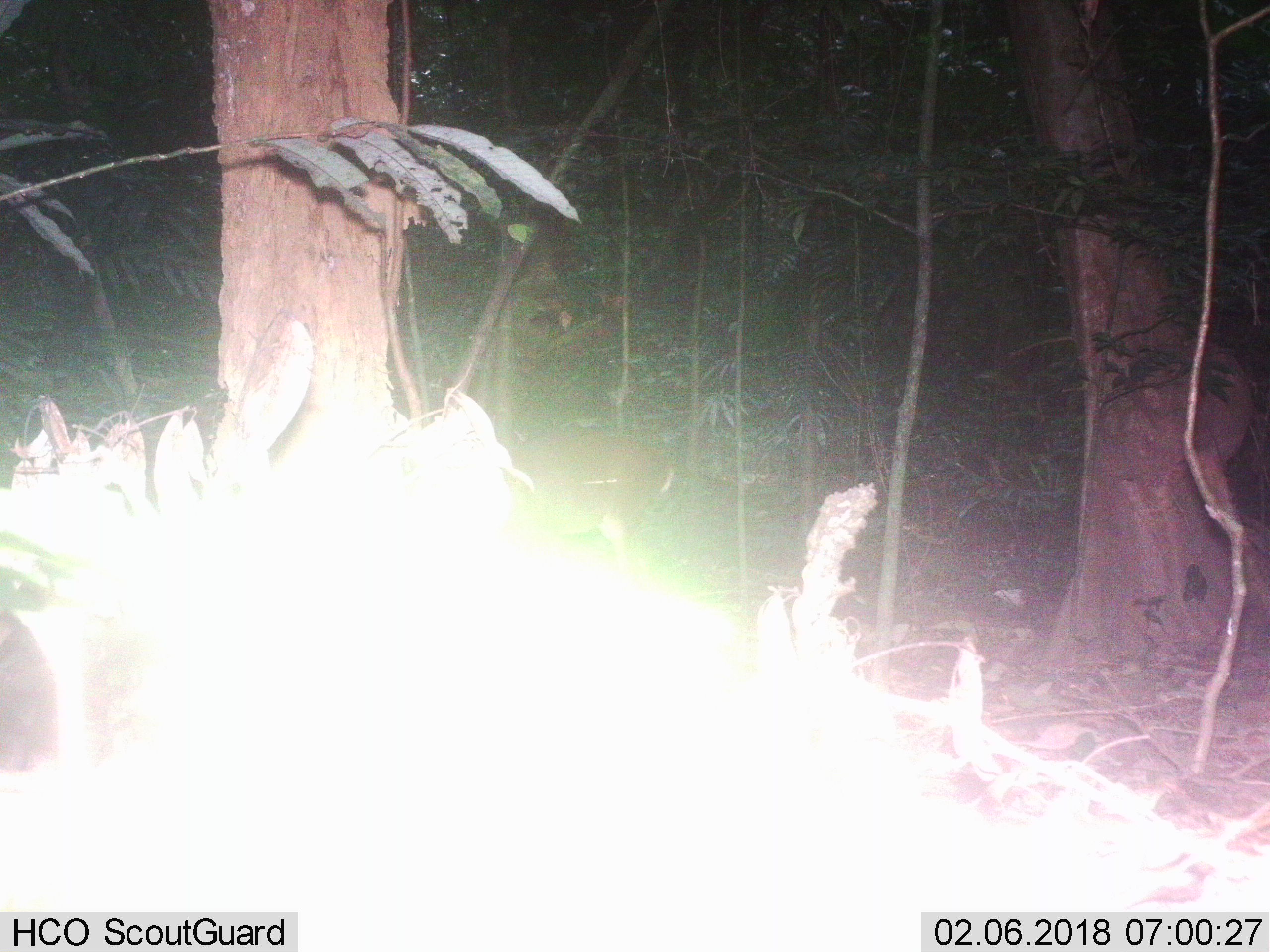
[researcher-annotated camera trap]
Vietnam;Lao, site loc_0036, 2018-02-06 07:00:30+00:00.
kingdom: Animalia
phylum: Chordata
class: Mammalia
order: Artiodactyla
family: Cervidae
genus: Muntiacus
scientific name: Muntiacus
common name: muntjacs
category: unidentified muntjac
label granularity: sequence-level